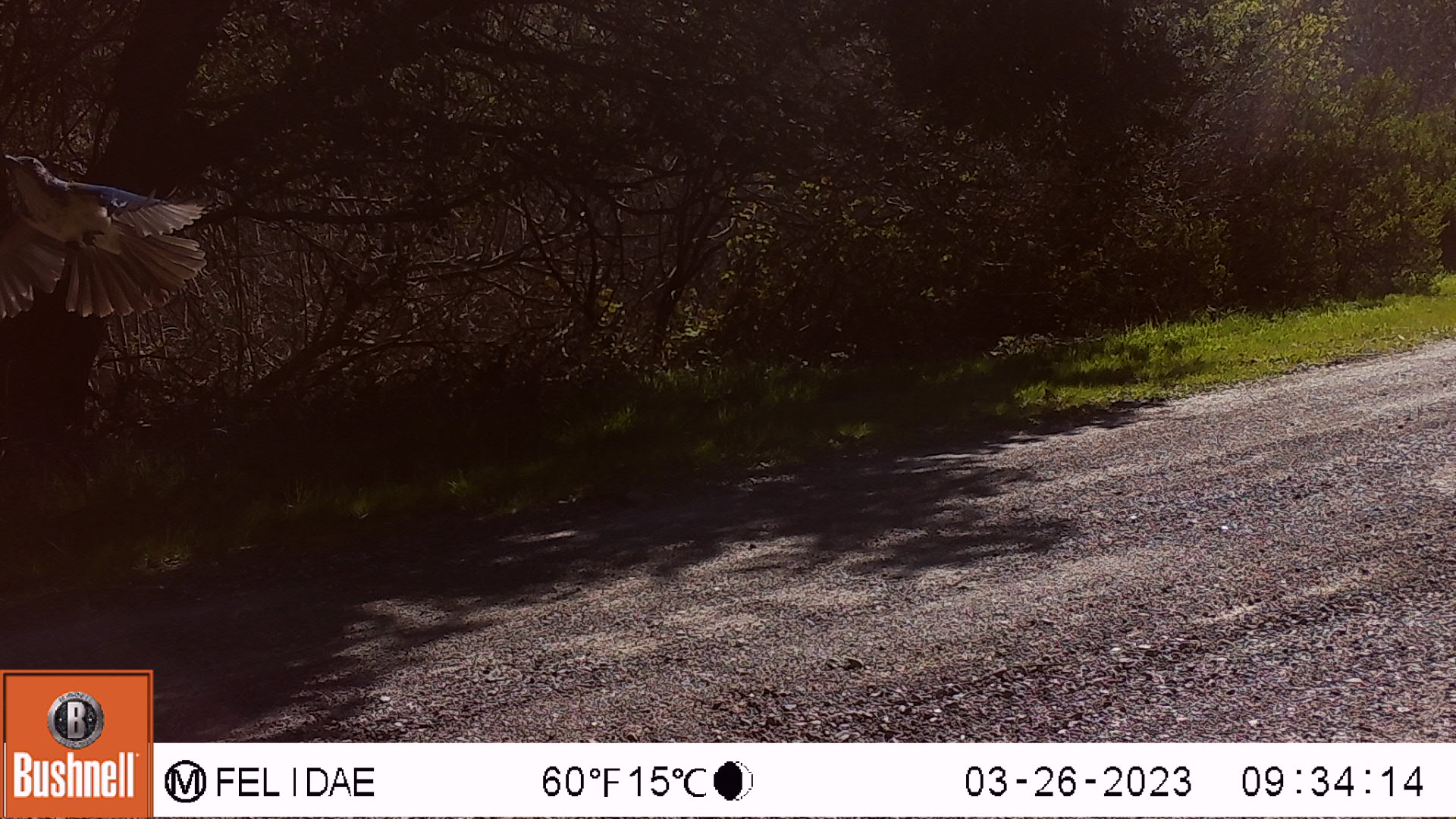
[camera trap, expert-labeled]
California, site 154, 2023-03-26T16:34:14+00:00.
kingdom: Animalia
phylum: Chordata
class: Aves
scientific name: Aves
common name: bird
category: unknown bird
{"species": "unknown bird (bird) (Aves)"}